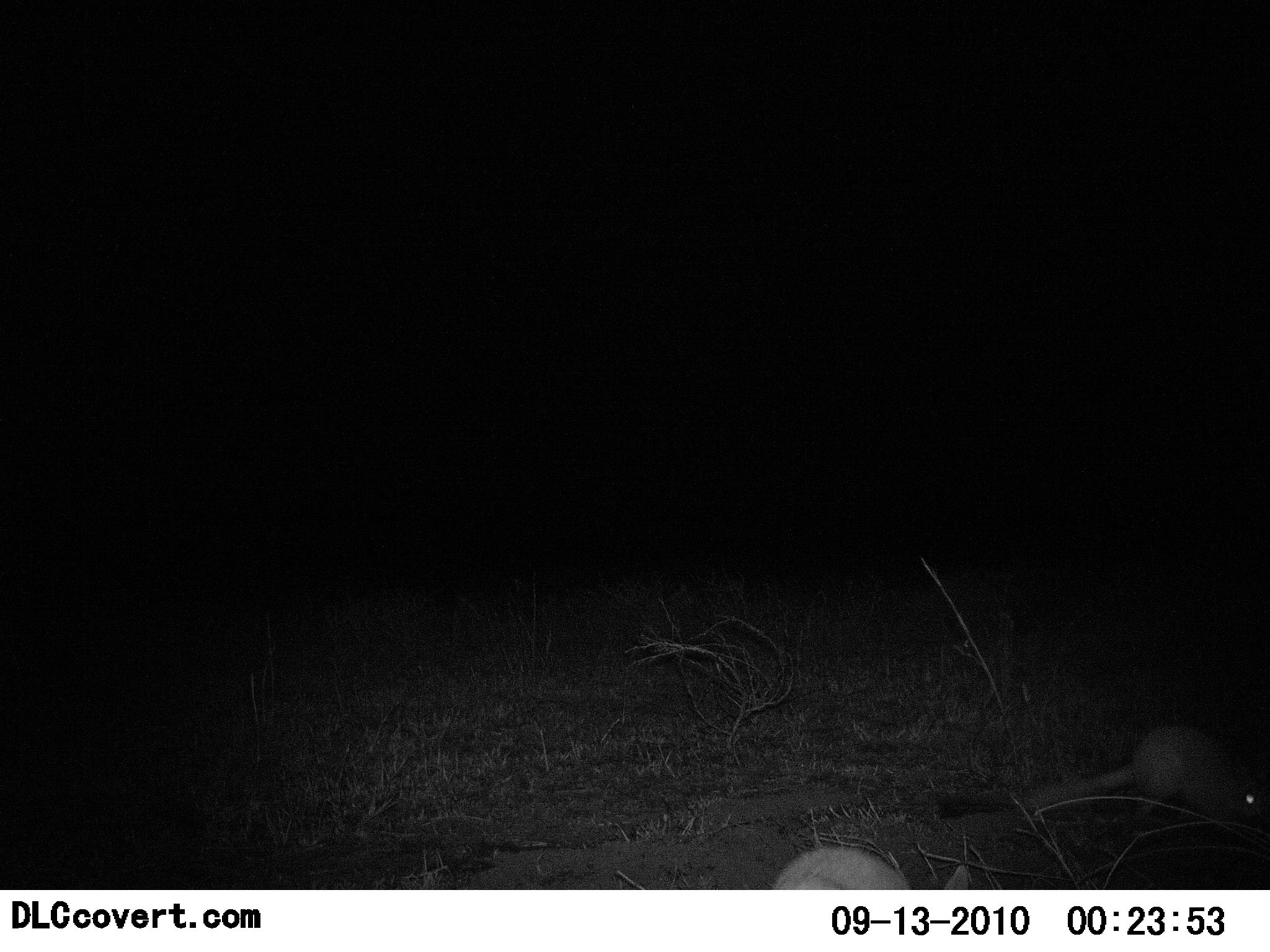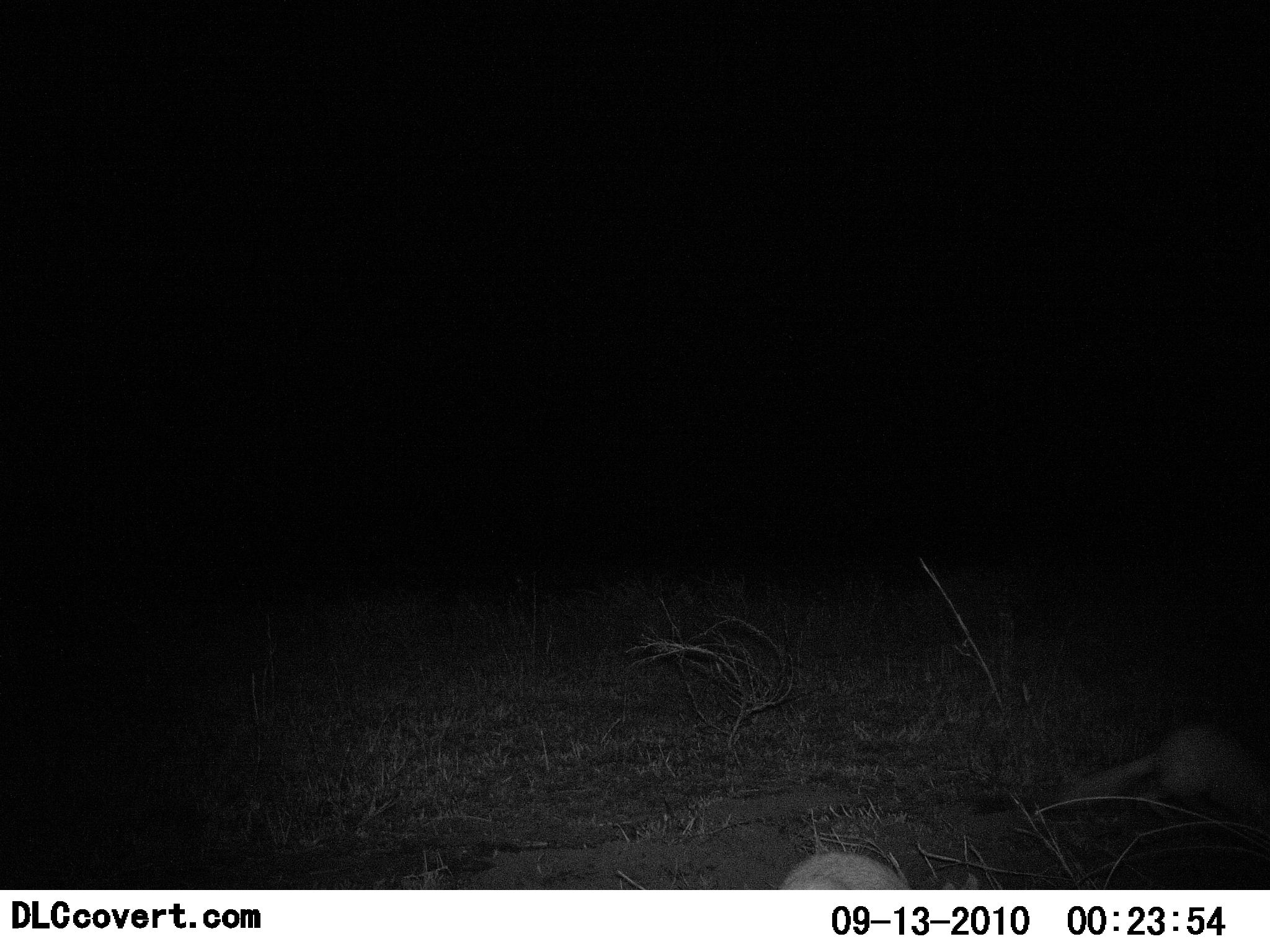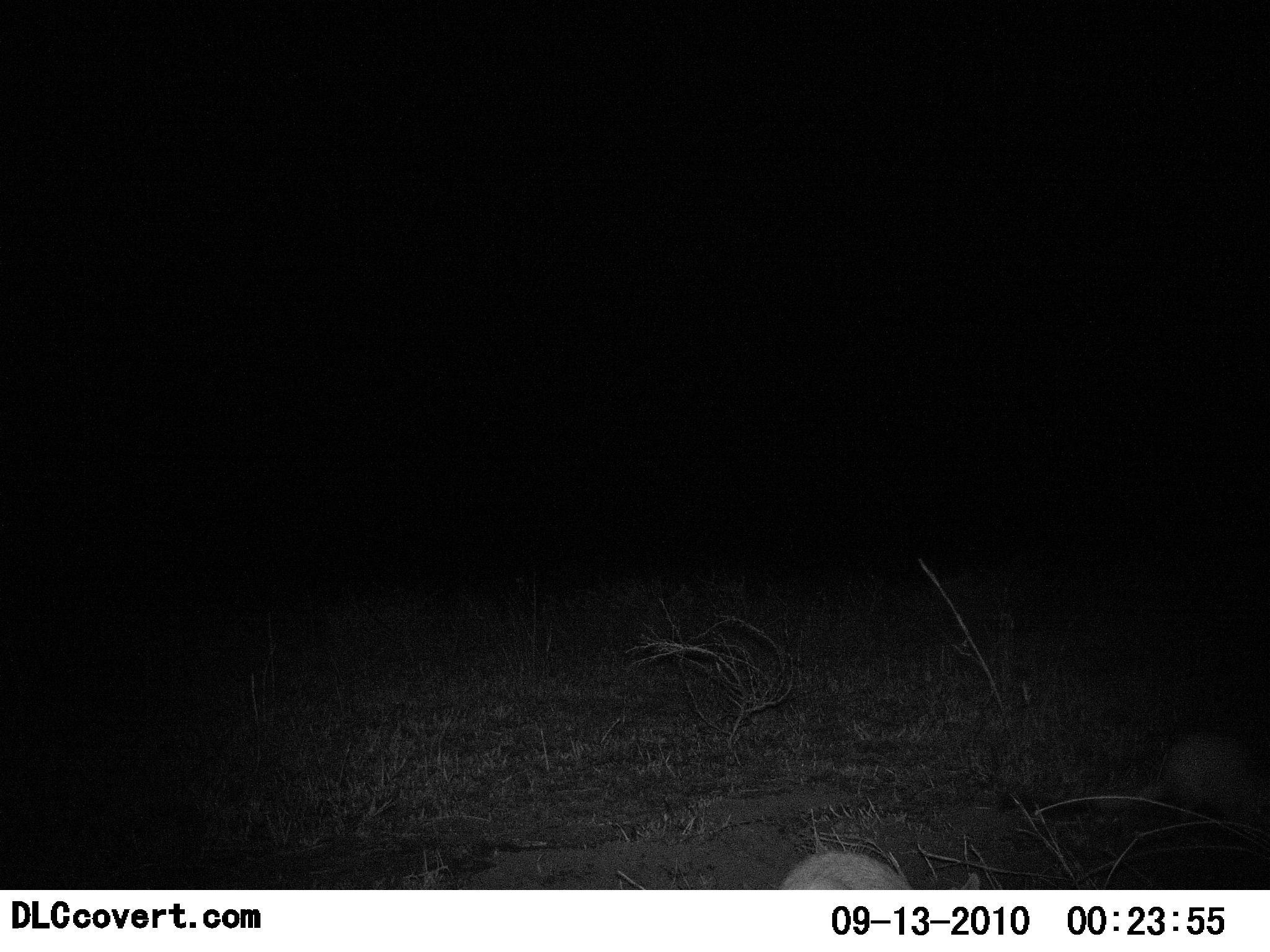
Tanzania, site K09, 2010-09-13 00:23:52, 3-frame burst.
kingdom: Animalia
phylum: Chordata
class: Mammalia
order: Carnivora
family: Herpestidae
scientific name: Herpestidae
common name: mongoose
Mongoose (Herpestidae), count 2. Behavior (volunteer vote fractions): standing 9%, resting 0%, moving 100%, interacting 0%. Young present (vote fraction): 0%. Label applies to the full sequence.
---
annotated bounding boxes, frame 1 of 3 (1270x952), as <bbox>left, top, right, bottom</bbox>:
animal: <bbox>933, 724, 1269, 829</bbox>; <bbox>767, 846, 975, 890</bbox>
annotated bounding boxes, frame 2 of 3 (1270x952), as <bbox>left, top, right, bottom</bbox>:
animal: <bbox>973, 723, 1270, 822</bbox>; <bbox>777, 850, 916, 890</bbox>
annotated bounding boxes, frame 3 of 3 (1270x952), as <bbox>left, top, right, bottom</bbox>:
animal: <bbox>998, 727, 1270, 817</bbox>; <bbox>776, 850, 917, 889</bbox>